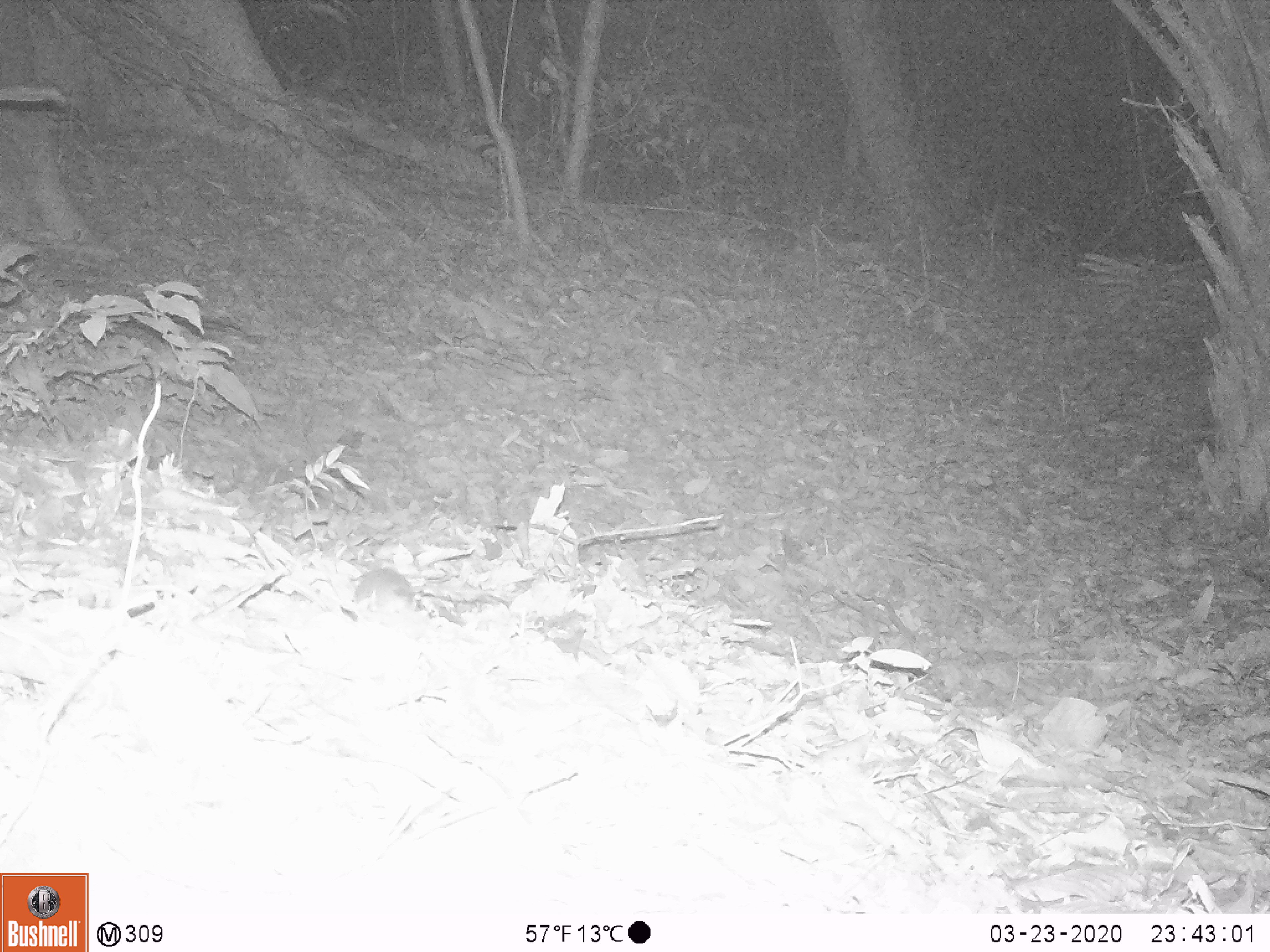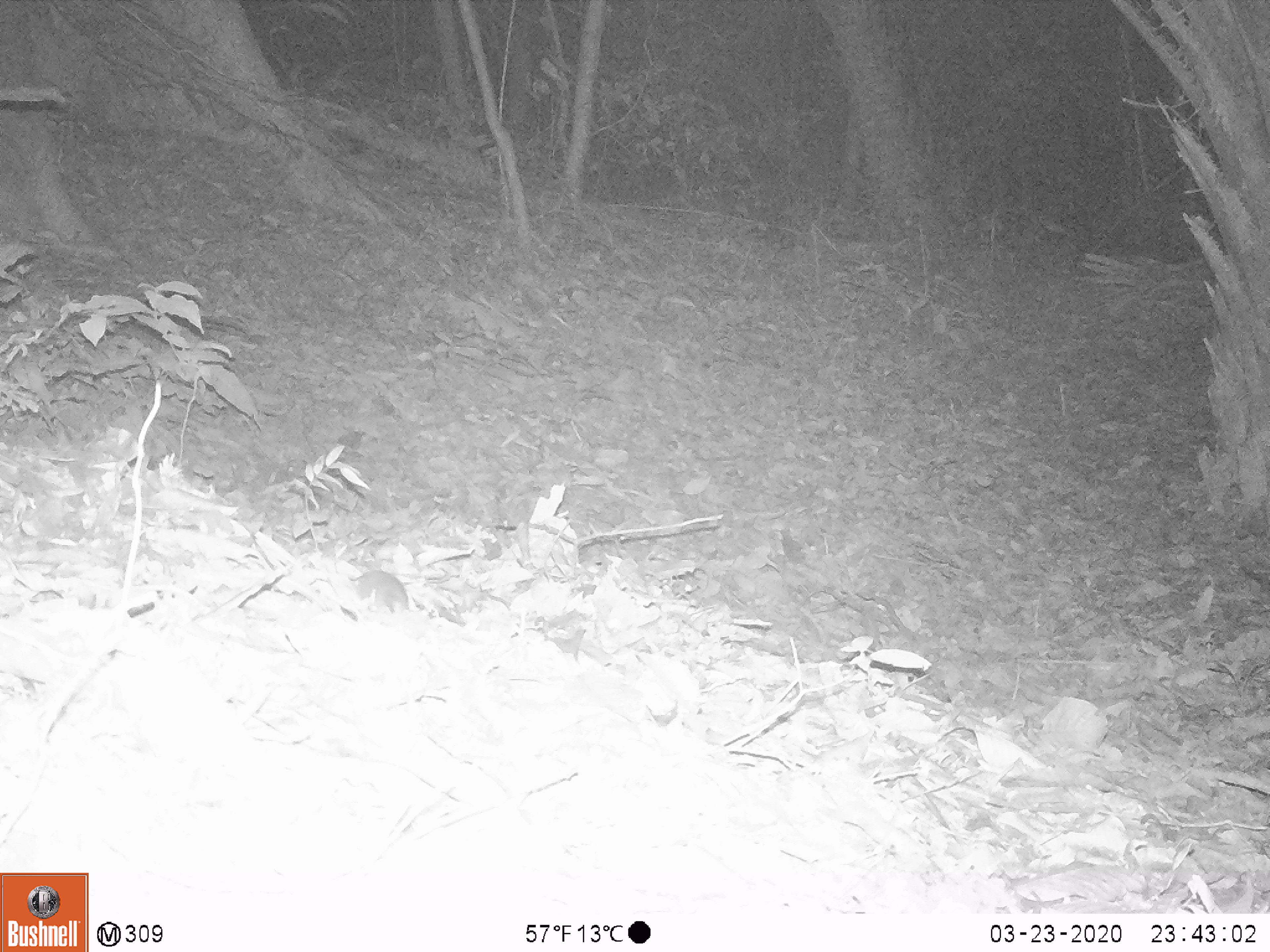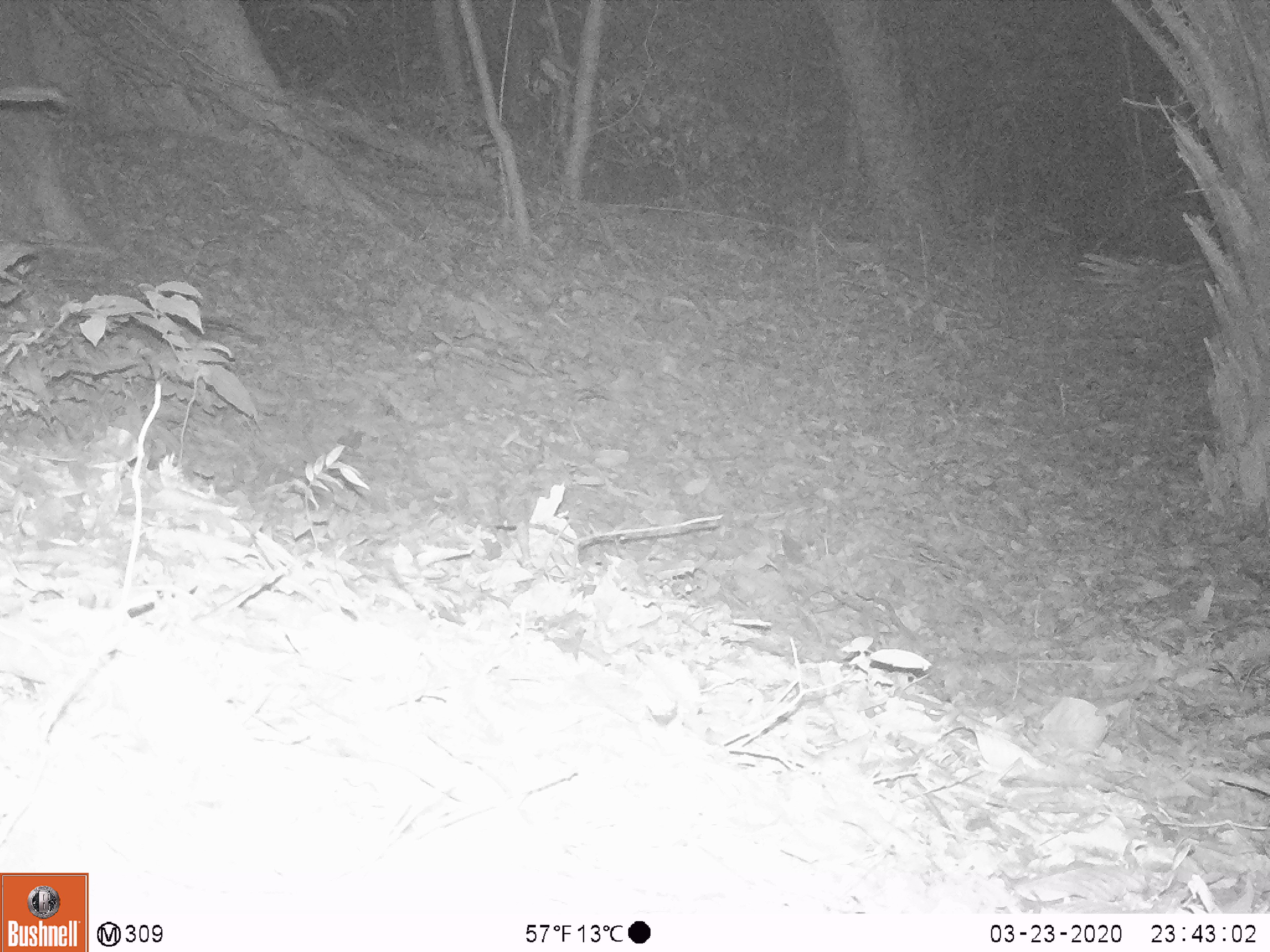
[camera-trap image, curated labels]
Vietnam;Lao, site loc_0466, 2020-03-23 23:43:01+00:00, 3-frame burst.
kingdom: Animalia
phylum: Chordata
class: Mammalia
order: Rodentia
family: Muridae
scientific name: Muridae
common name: old-world mice and rats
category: unidentified murid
Unidentified murid (old-world mice and rats) (Muridae). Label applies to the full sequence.